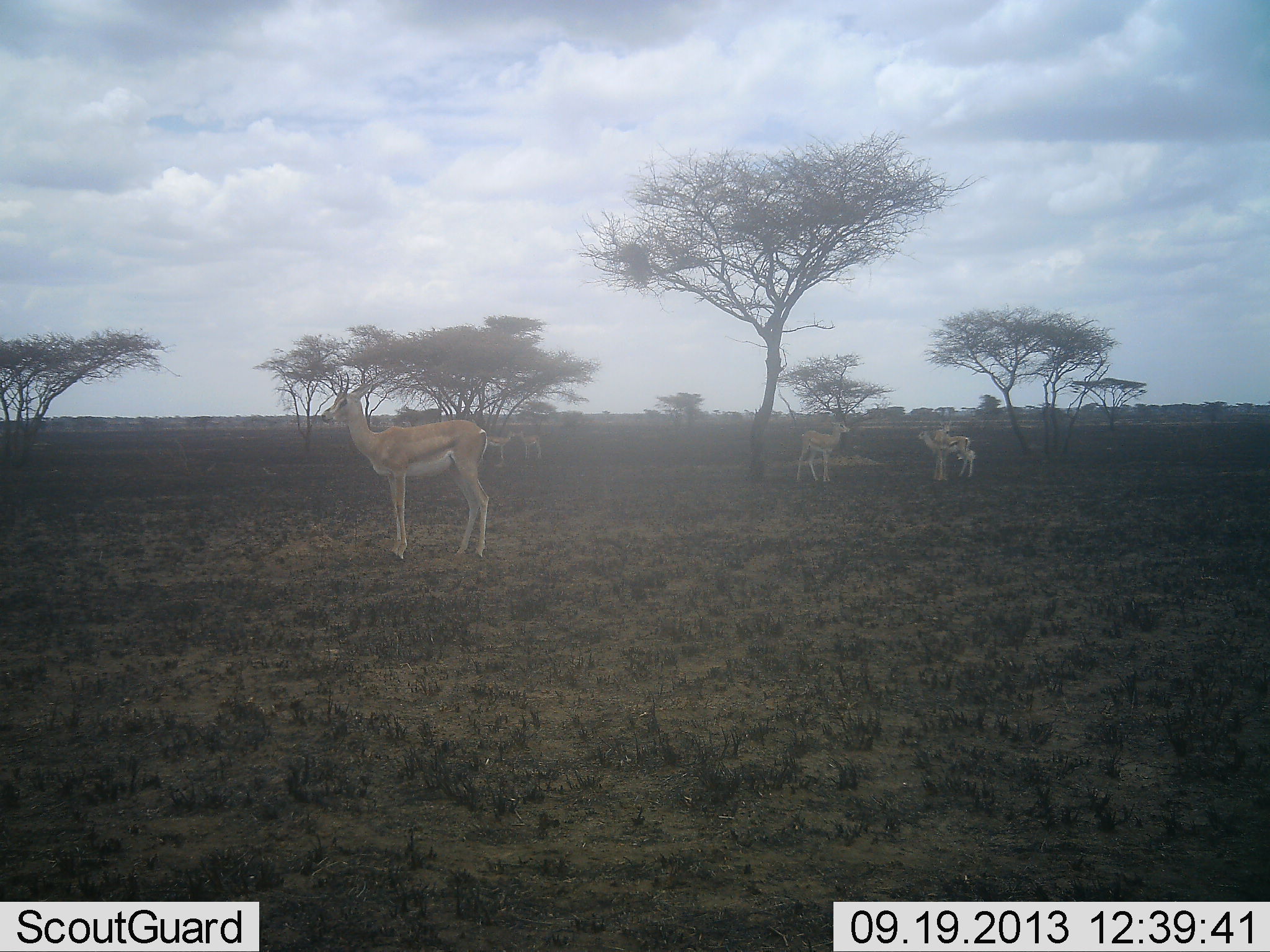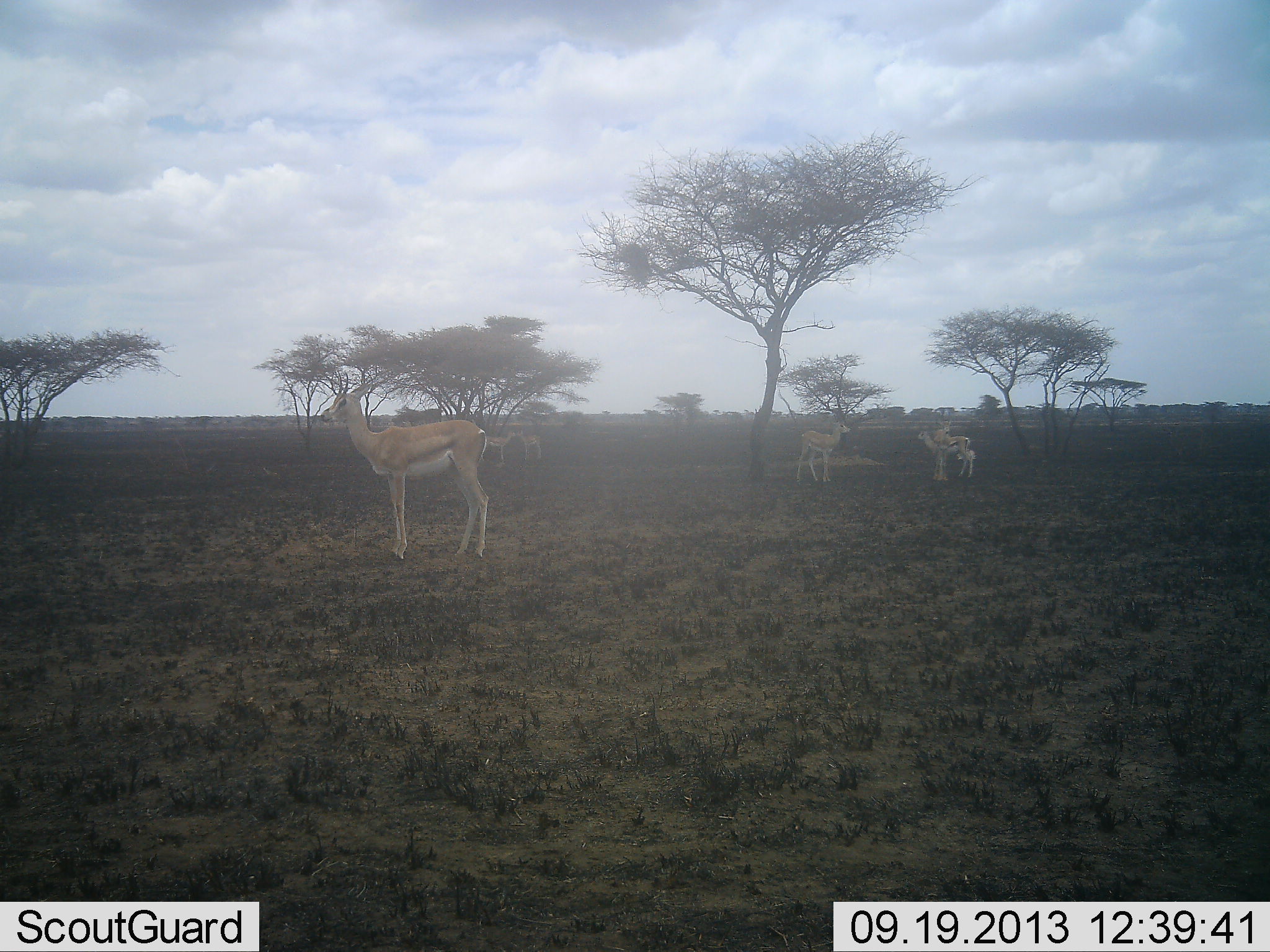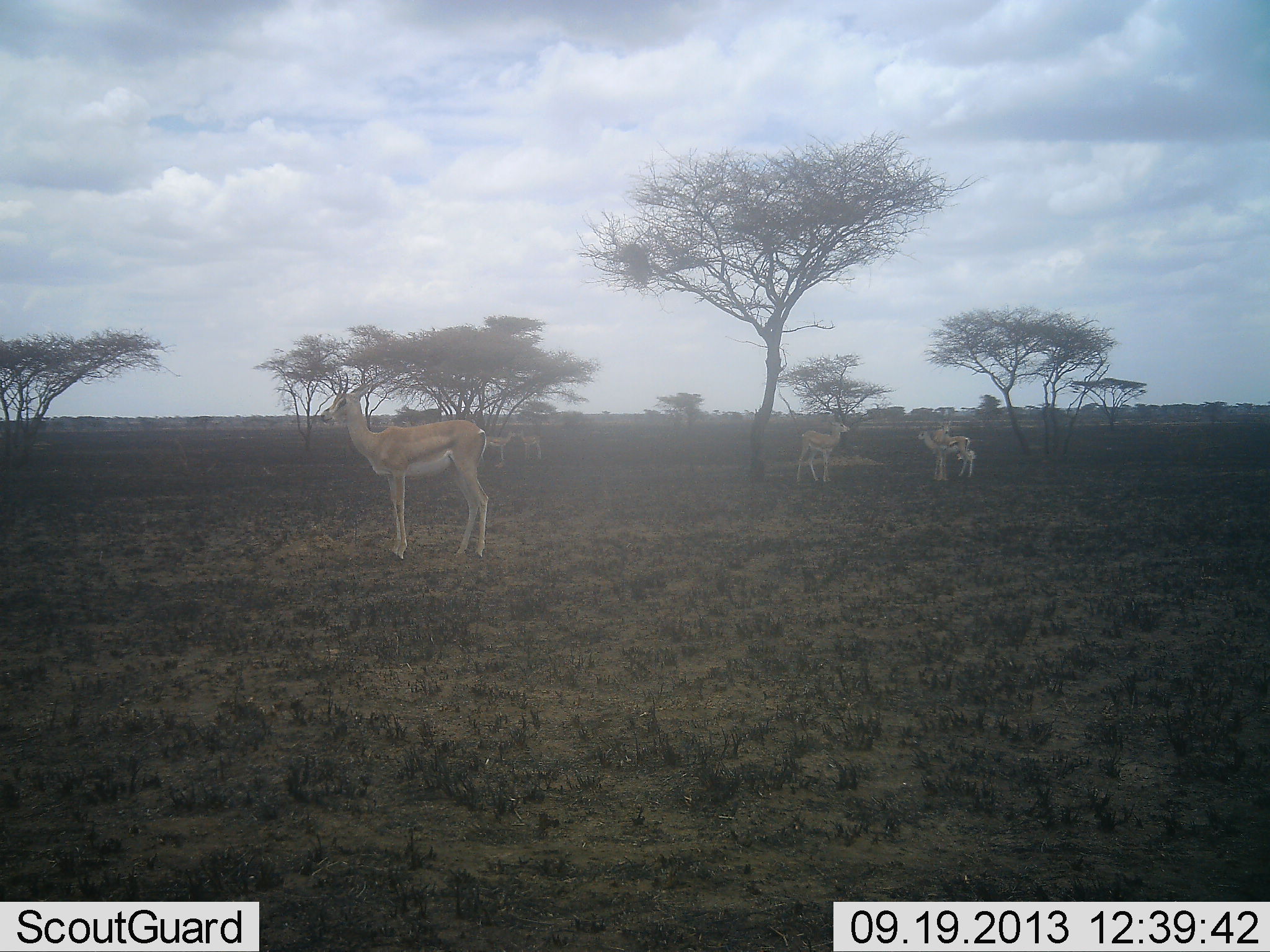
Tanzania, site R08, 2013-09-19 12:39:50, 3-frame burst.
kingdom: Animalia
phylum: Chordata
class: Mammalia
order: Artiodactyla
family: Bovidae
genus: Nanger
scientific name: Nanger granti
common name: grant's gazelle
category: gazellegrants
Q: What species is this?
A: Gazellegrants (grant's gazelle) (Nanger granti).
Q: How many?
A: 4.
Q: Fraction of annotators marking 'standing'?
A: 100%.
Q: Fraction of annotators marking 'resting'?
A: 0%.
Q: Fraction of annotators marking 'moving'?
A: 0%.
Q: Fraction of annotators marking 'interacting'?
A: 10%.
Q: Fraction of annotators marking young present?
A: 25%.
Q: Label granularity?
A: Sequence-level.